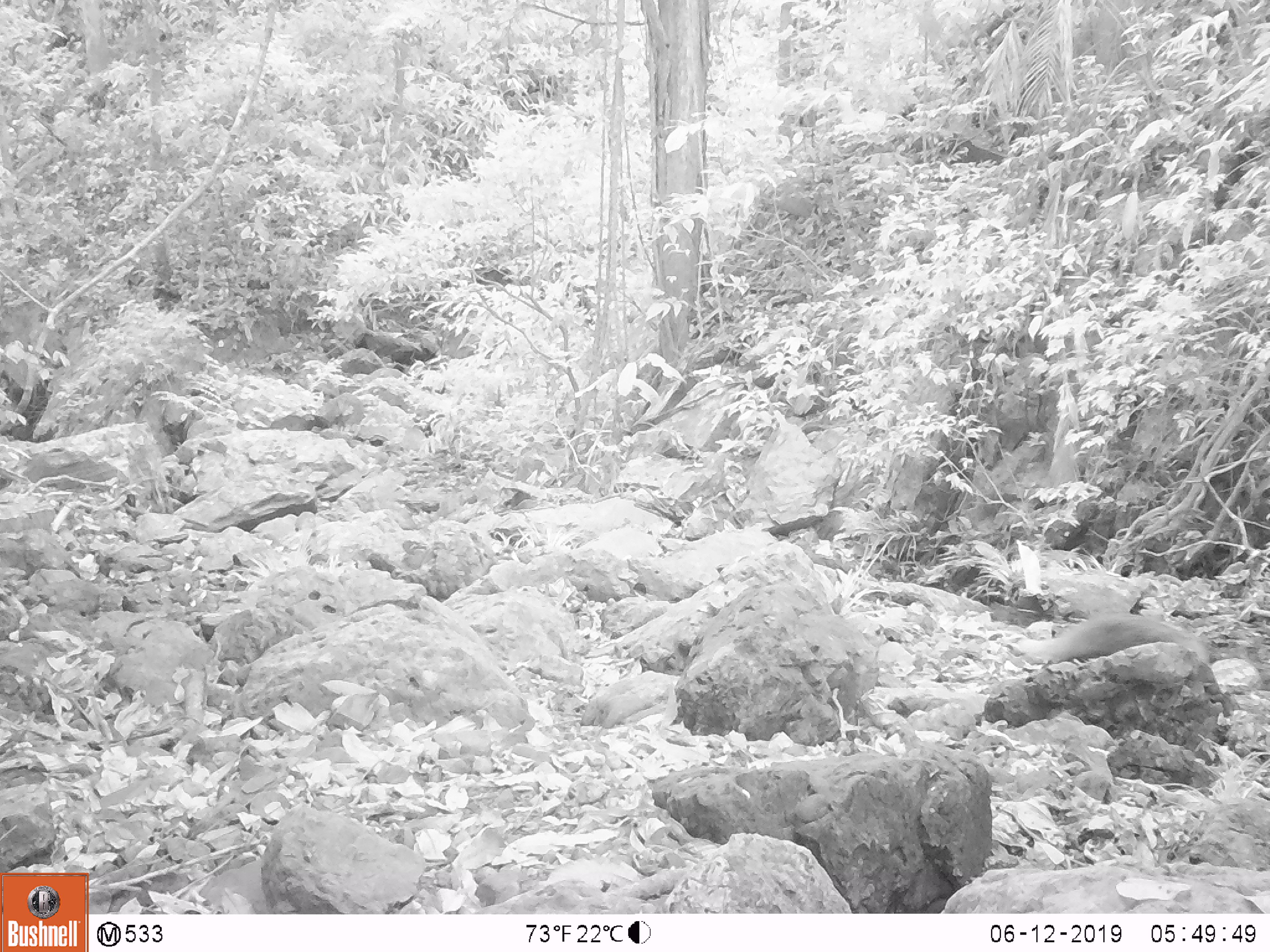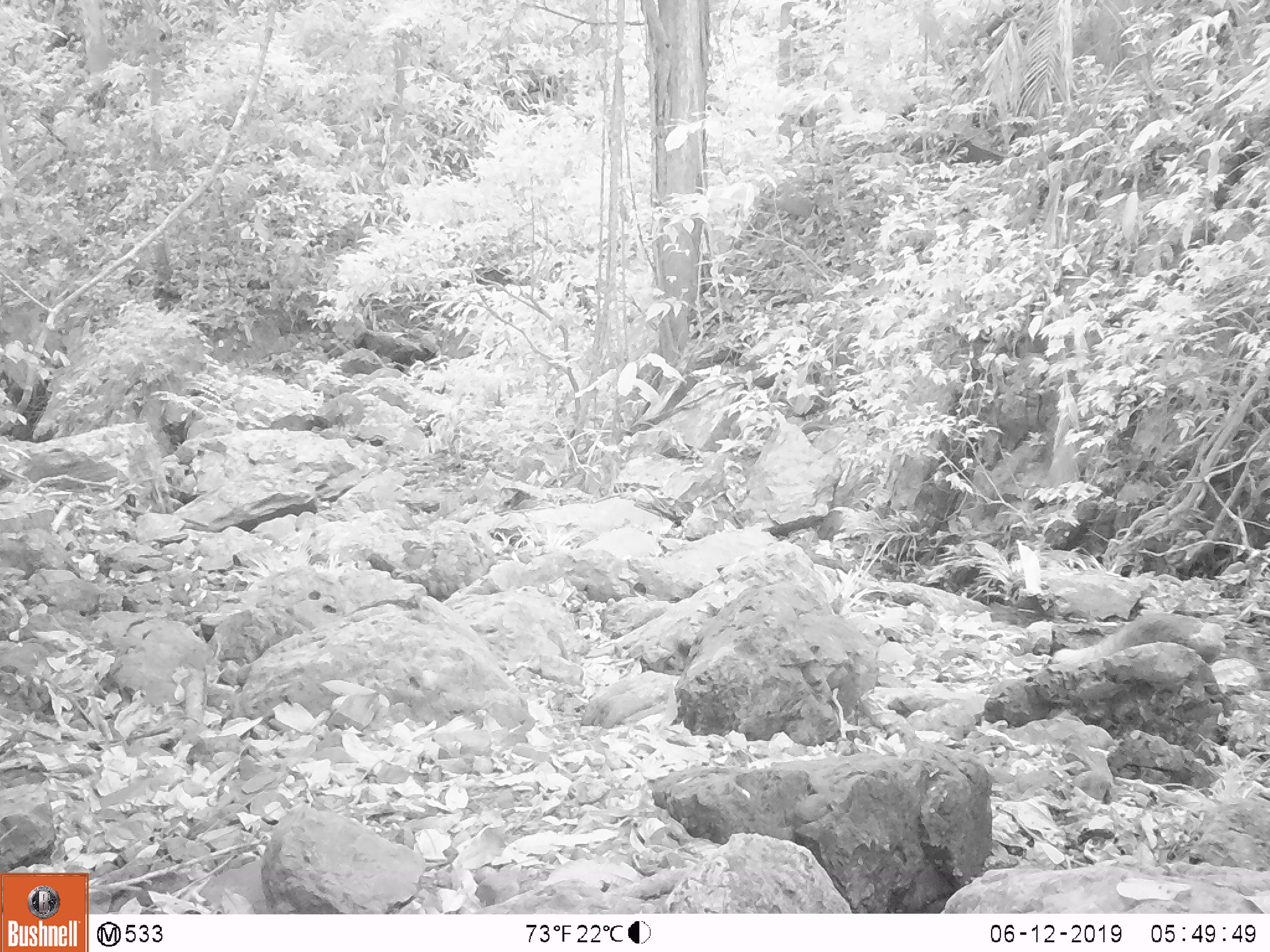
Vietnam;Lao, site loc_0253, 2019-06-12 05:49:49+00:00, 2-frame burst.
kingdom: Animalia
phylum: Chordata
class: Mammalia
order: Carnivora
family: Herpestidae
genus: Urva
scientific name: Urva urva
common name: crab-eating mongoose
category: crab eating mongoose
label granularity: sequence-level